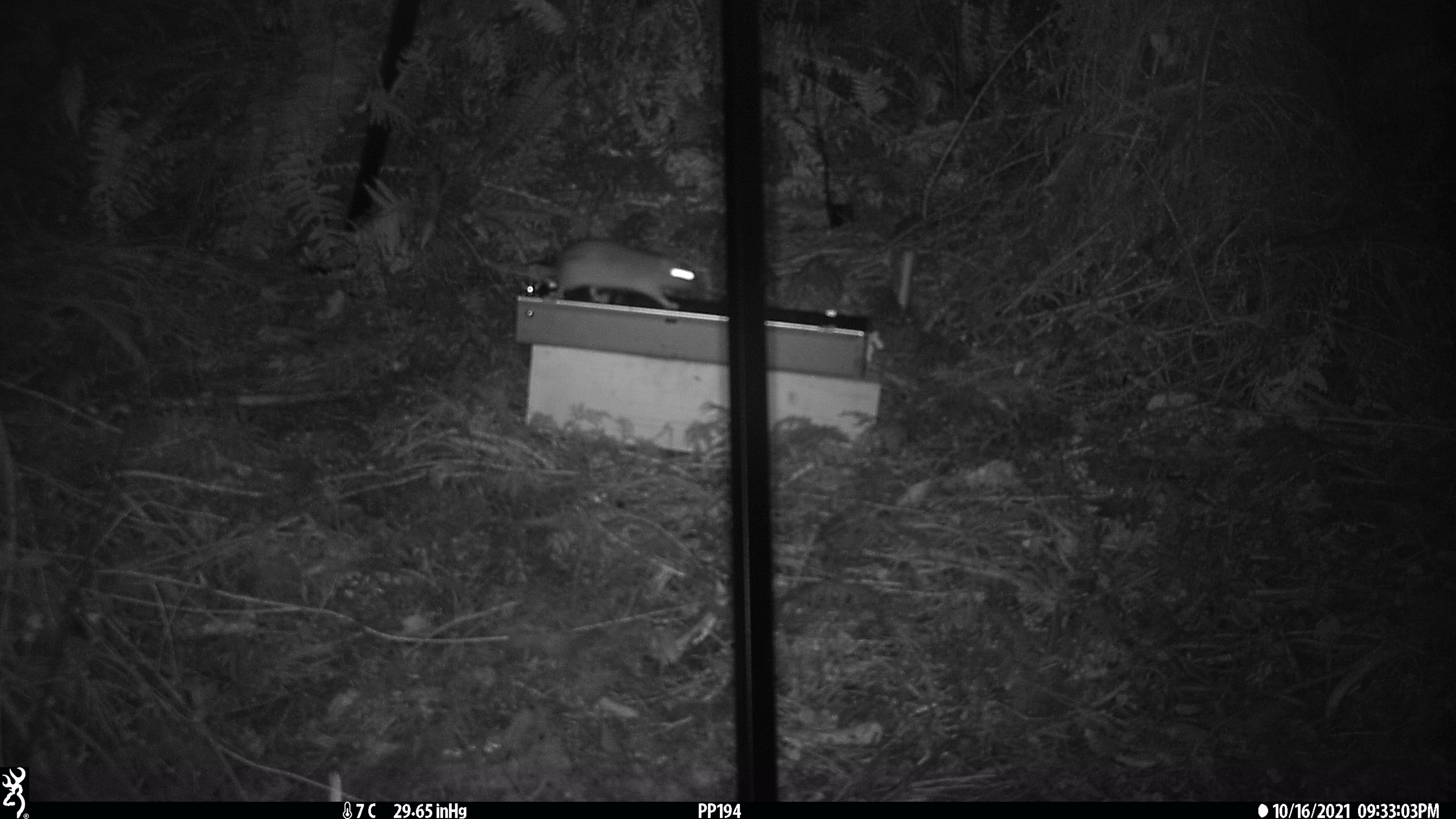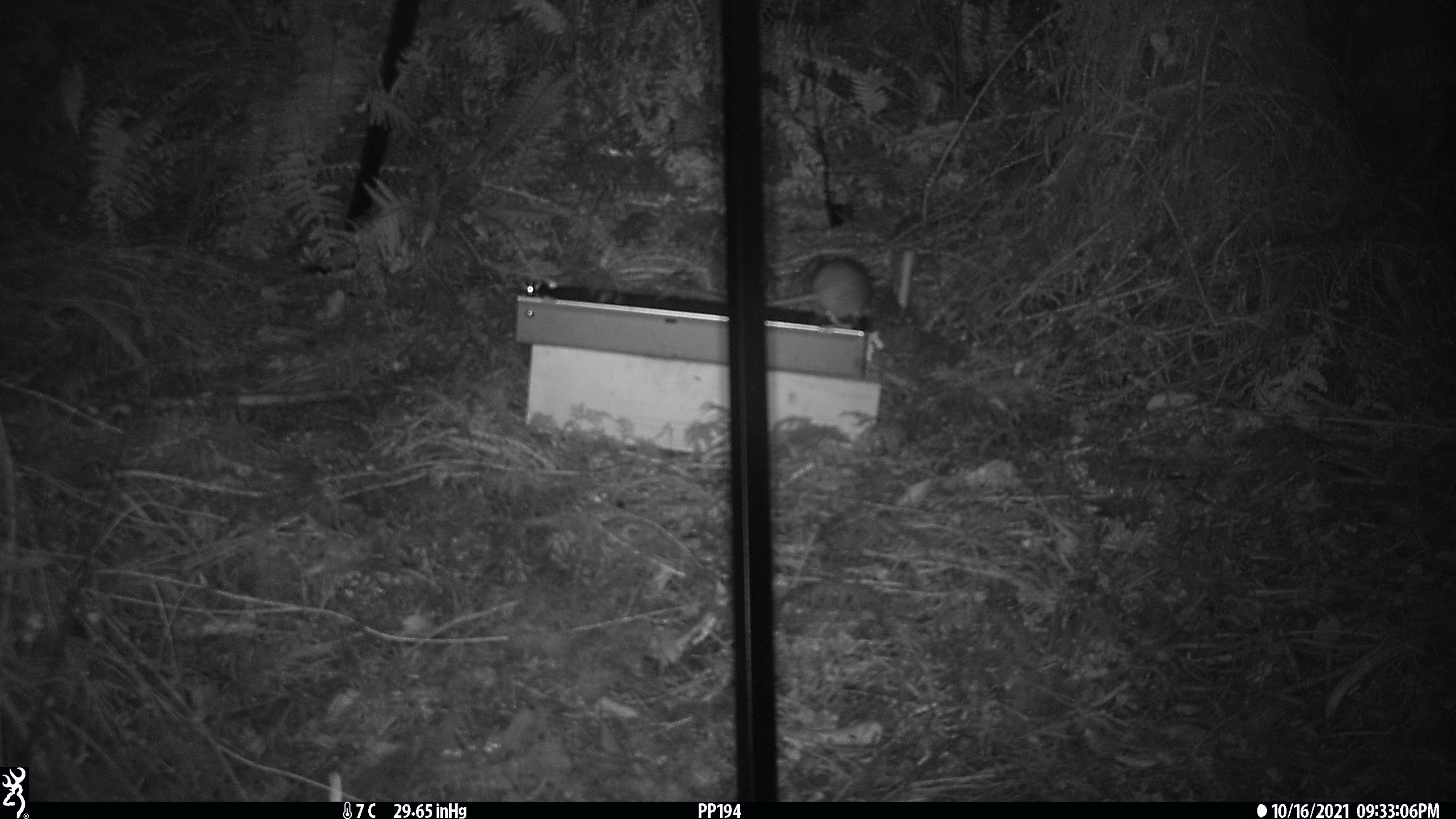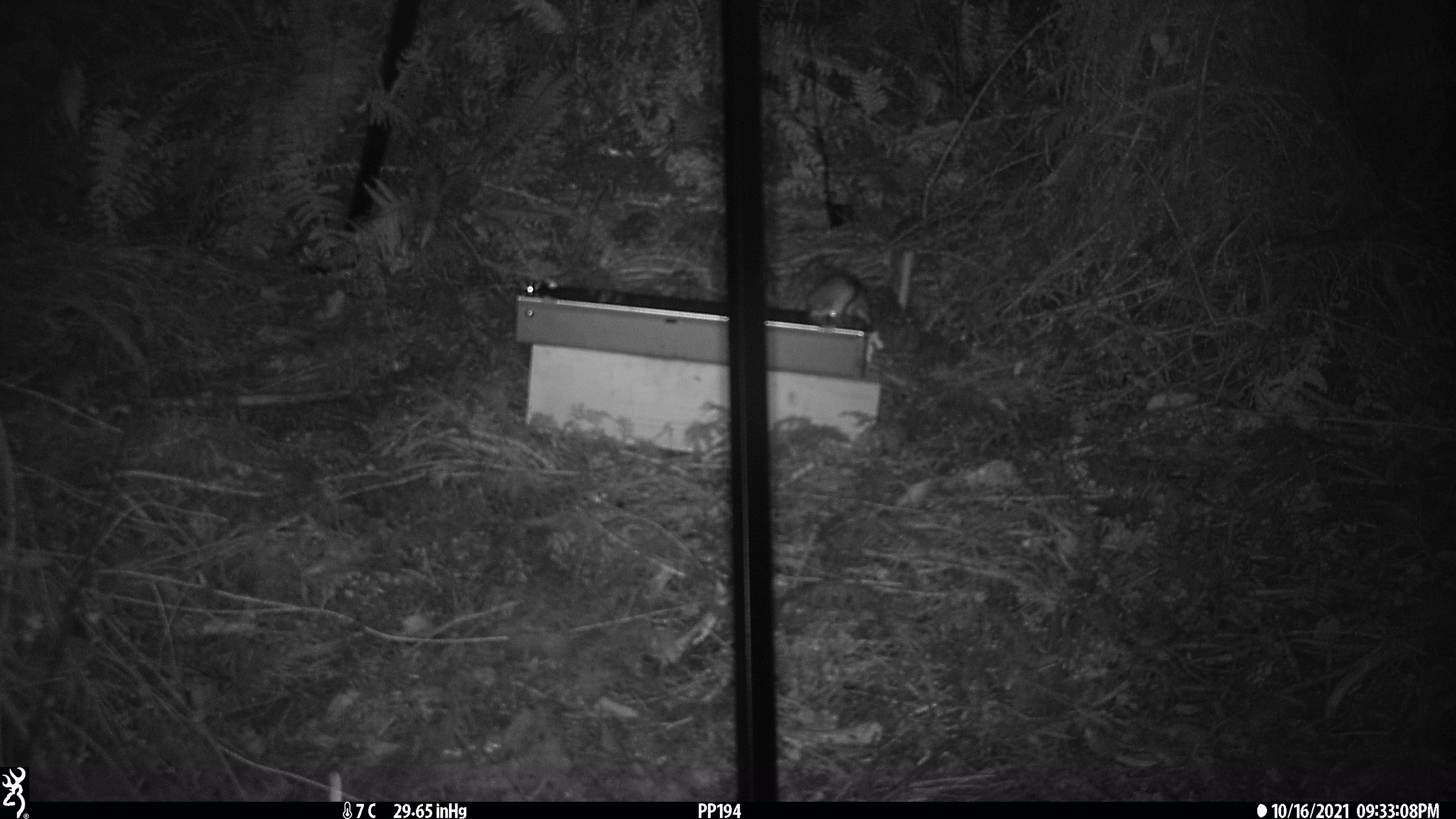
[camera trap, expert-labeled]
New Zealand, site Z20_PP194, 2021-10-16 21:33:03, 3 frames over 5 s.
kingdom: Animalia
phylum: Chordata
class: Mammalia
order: Rodentia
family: Muridae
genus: Rattus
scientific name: Rattus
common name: rat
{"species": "rat (Rattus)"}